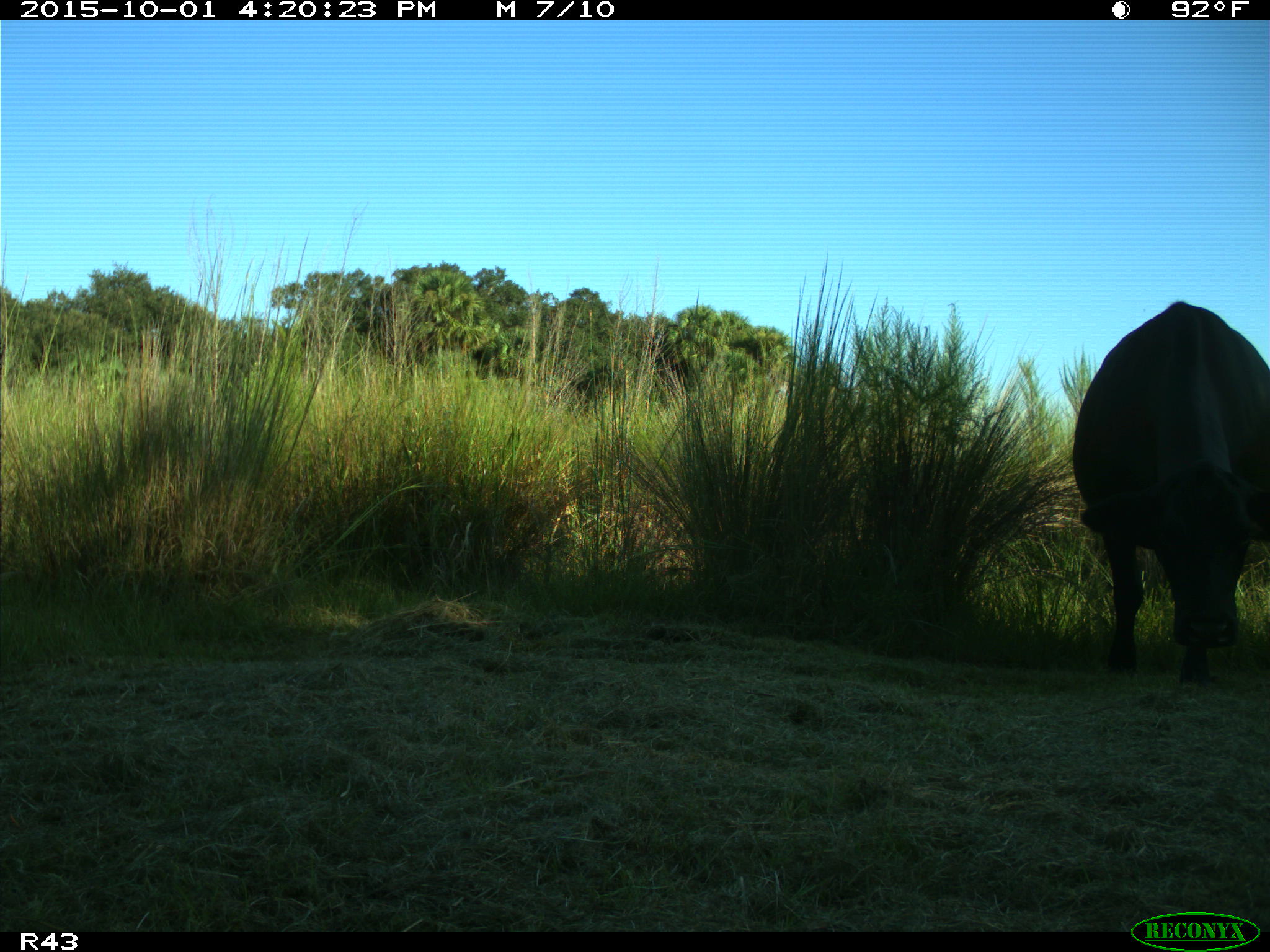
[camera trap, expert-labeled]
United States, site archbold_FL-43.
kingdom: Animalia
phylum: Chordata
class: Mammalia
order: Artiodactyla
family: Bovidae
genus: Bos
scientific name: Bos taurus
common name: domestic cow